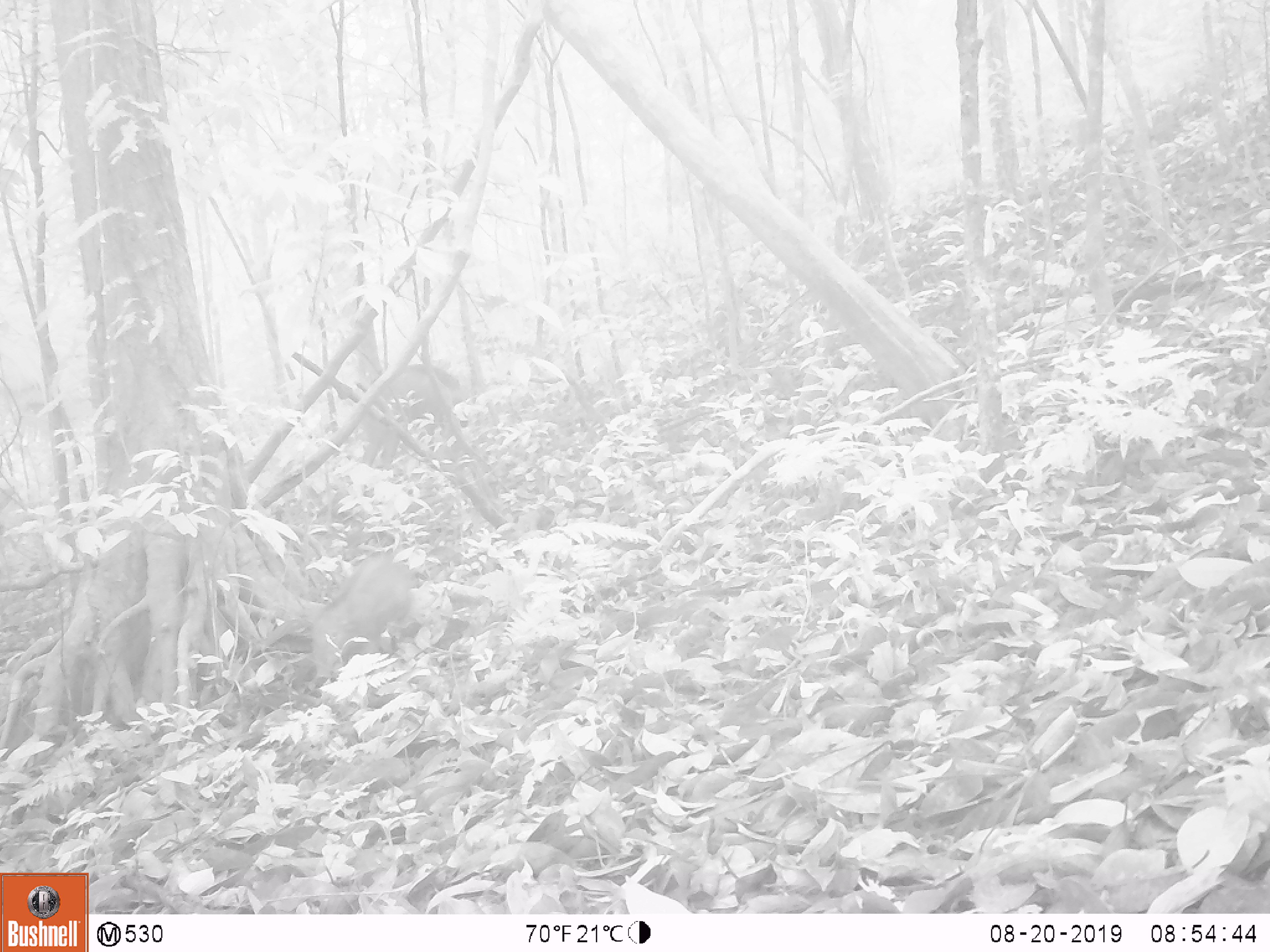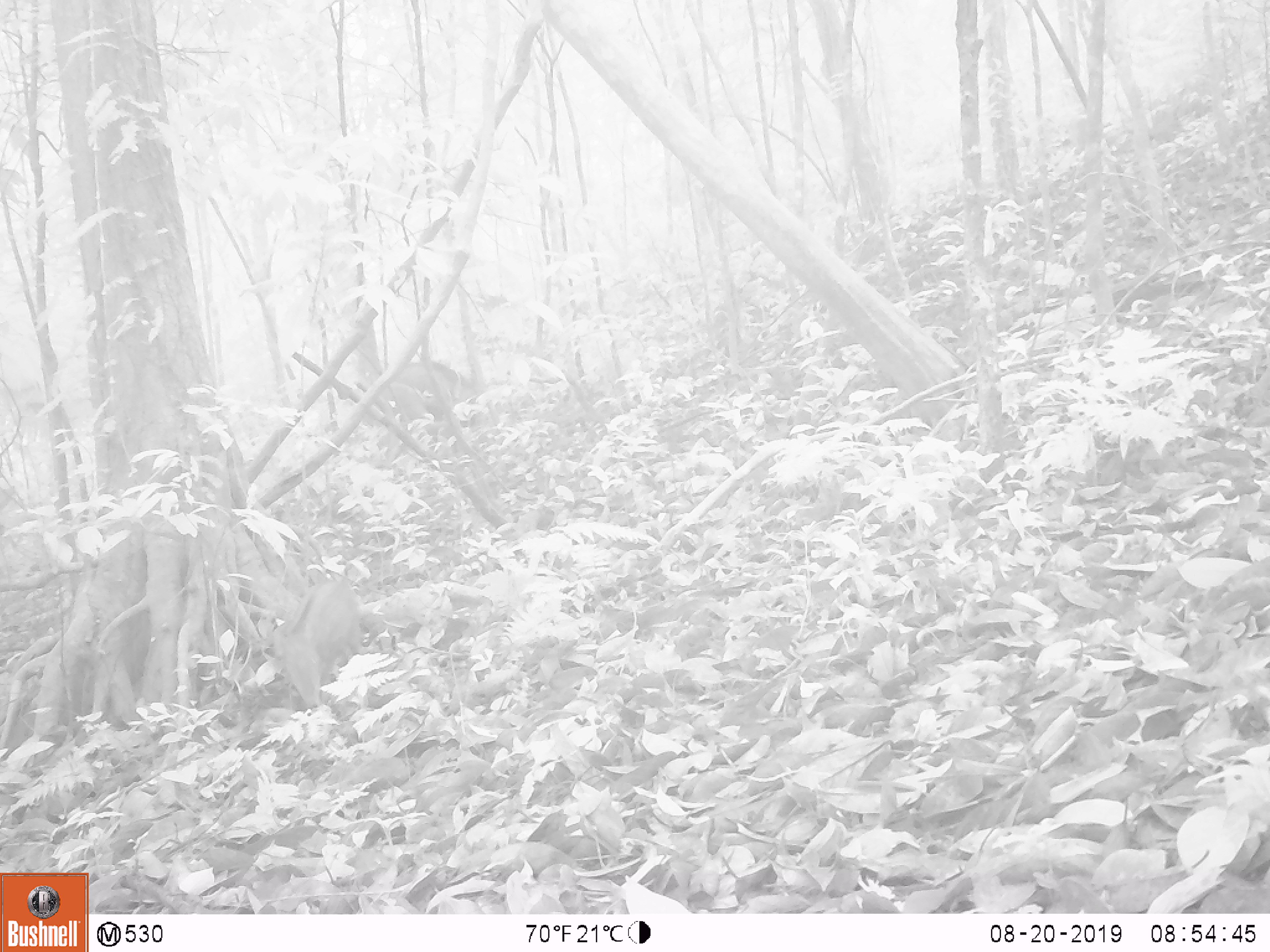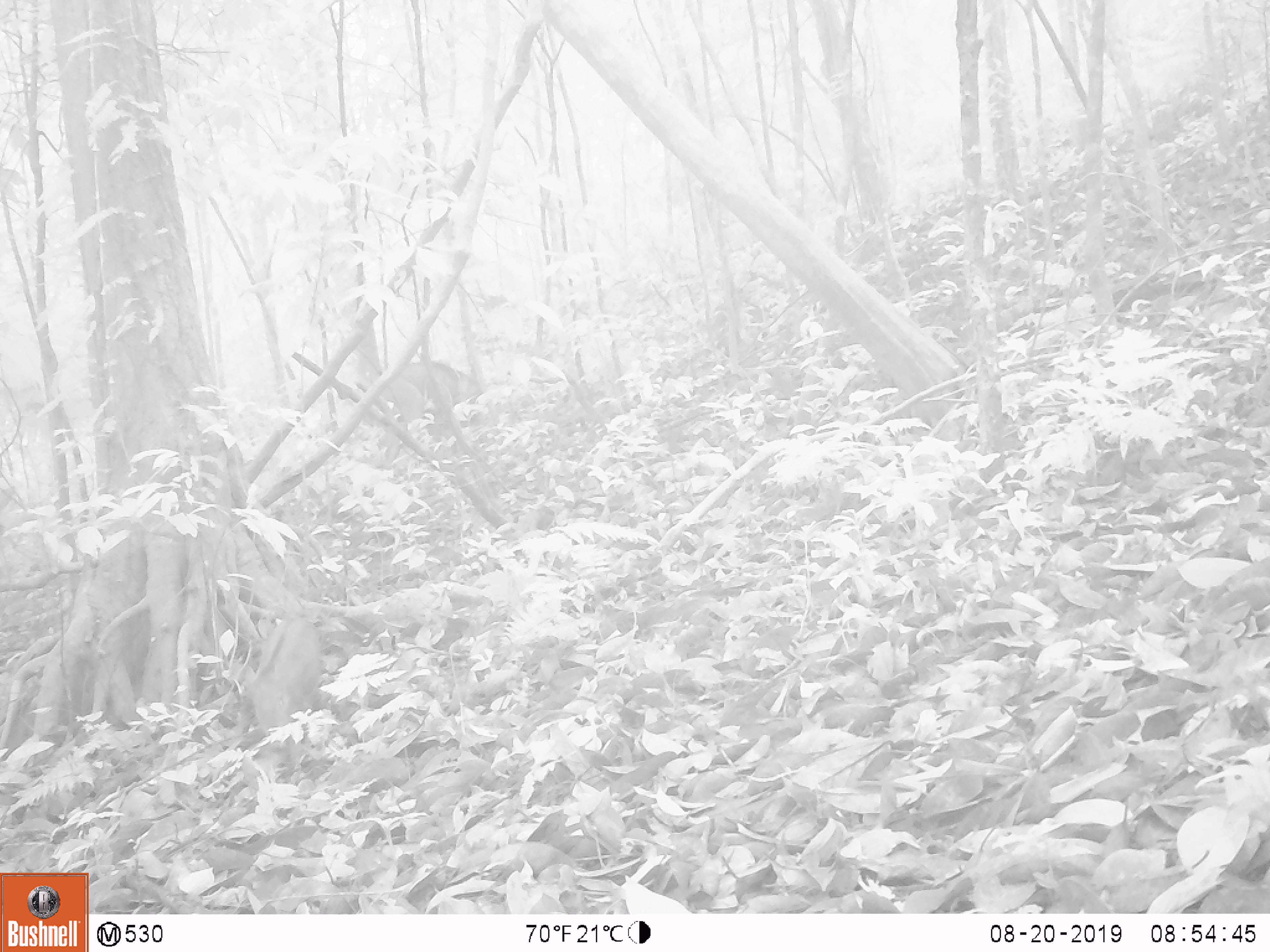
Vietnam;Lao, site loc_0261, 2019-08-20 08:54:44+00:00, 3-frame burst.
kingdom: Animalia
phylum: Chordata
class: Mammalia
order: Artiodactyla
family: Suidae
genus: Sus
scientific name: Sus scrofa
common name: eurasian wild pig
Eurasian wild pig (Sus scrofa). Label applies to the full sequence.